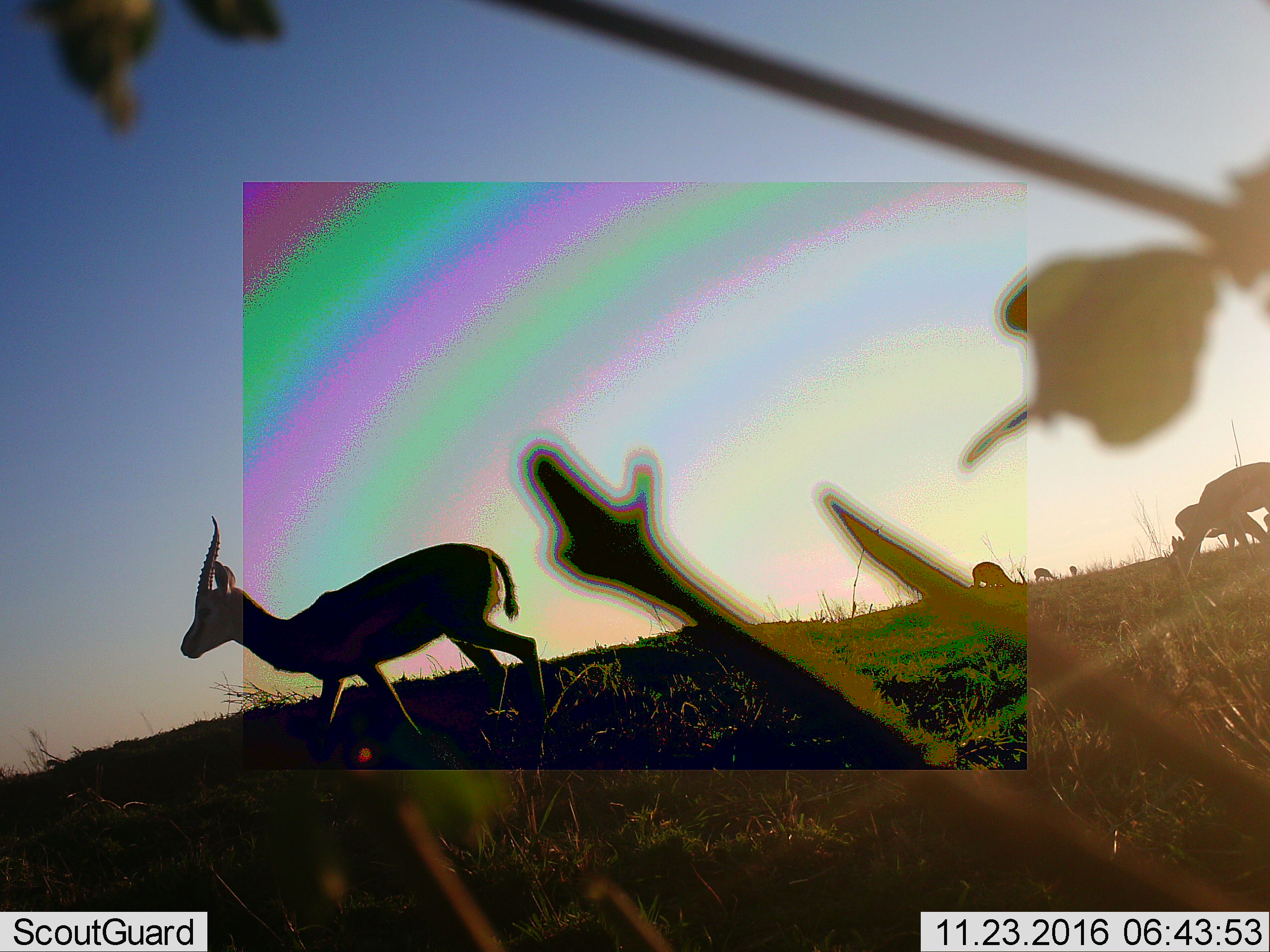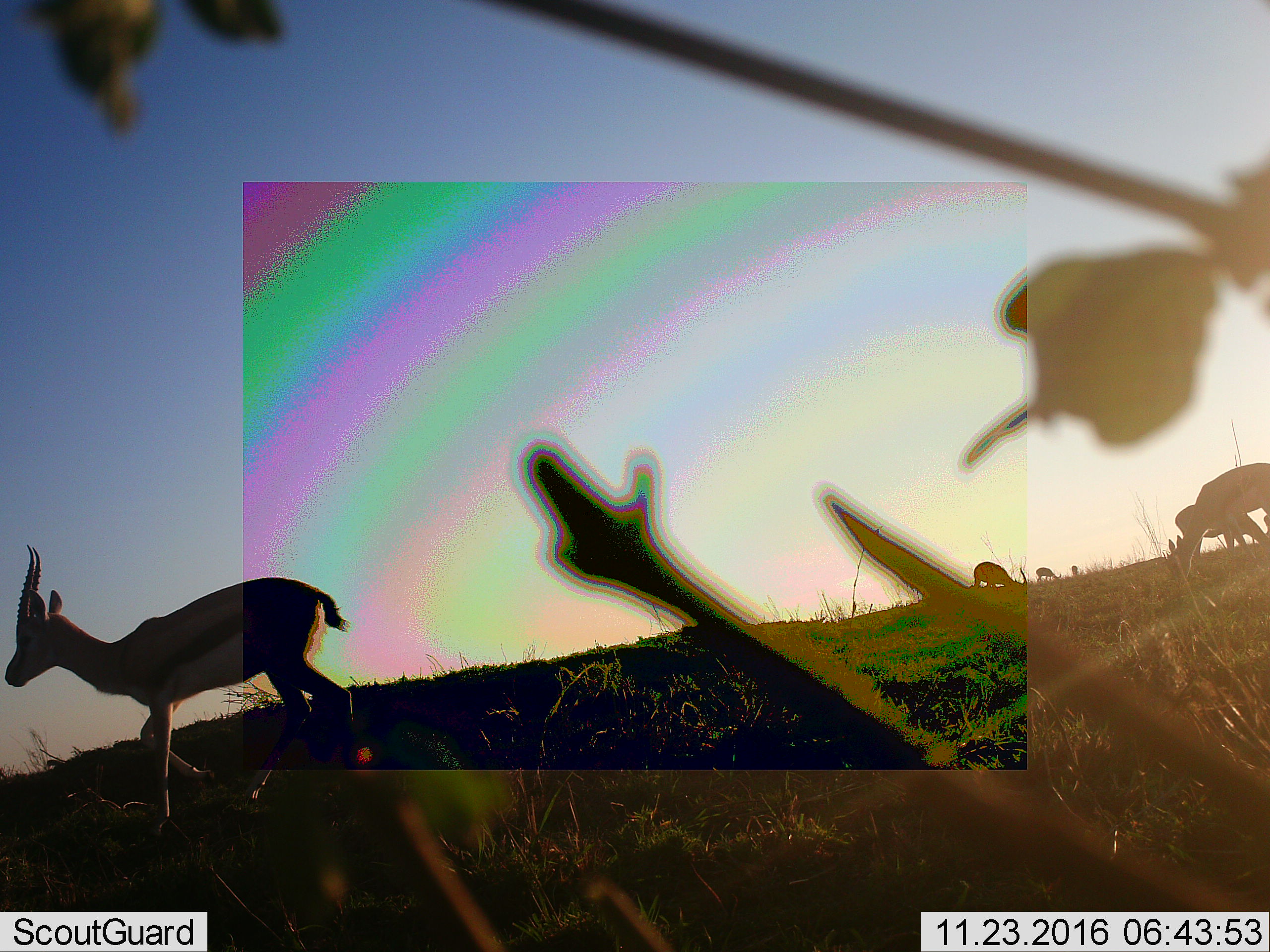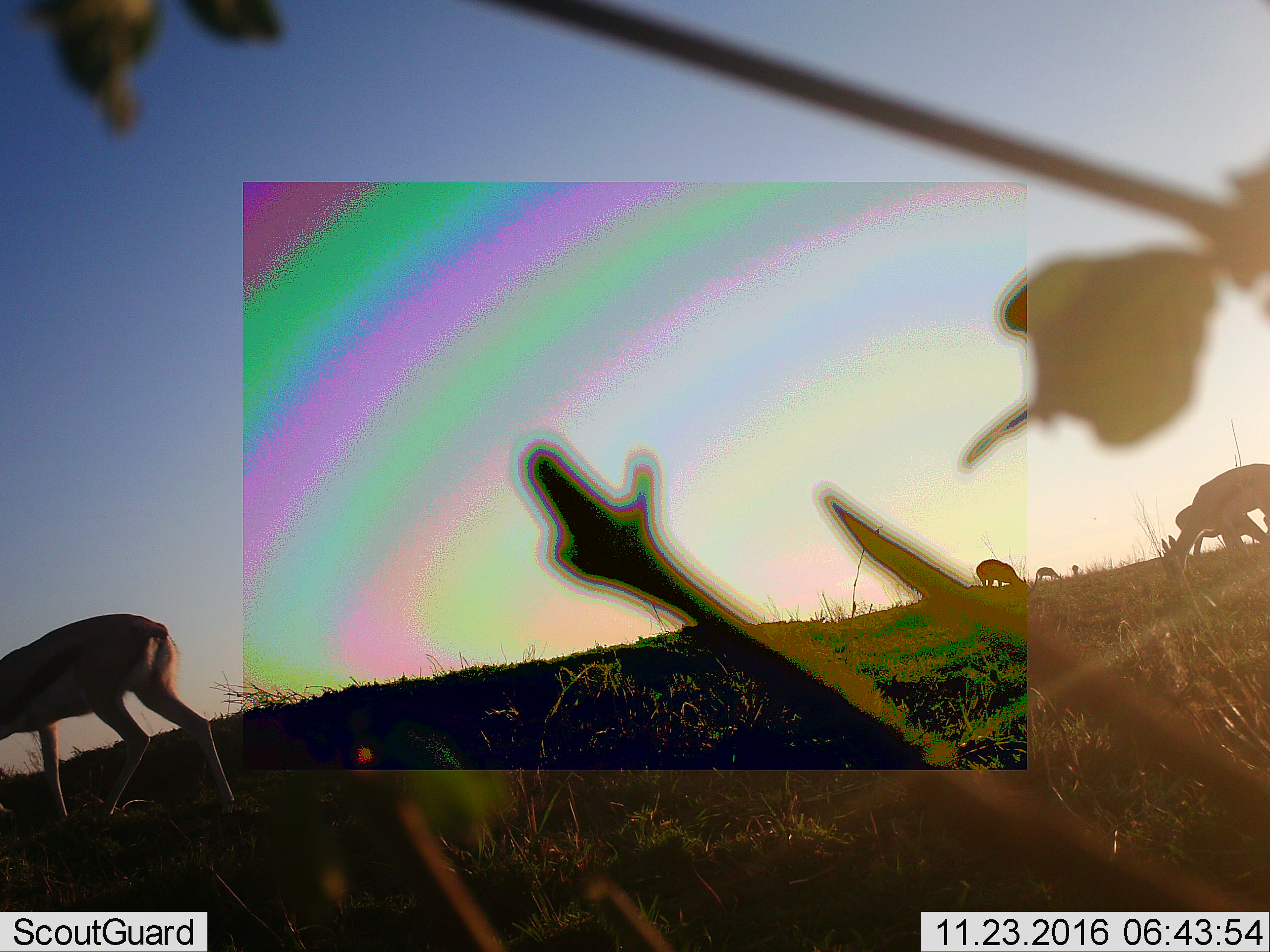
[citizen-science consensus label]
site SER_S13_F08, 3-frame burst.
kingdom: Animalia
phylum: Chordata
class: Mammalia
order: Artiodactyla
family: Bovidae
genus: Eudorcas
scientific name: Eudorcas thomsonii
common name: thomson's gazelle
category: gazellethomsons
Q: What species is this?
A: Gazellethomsons (thomson's gazelle) (Eudorcas thomsonii).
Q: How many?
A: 6.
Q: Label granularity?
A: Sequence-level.